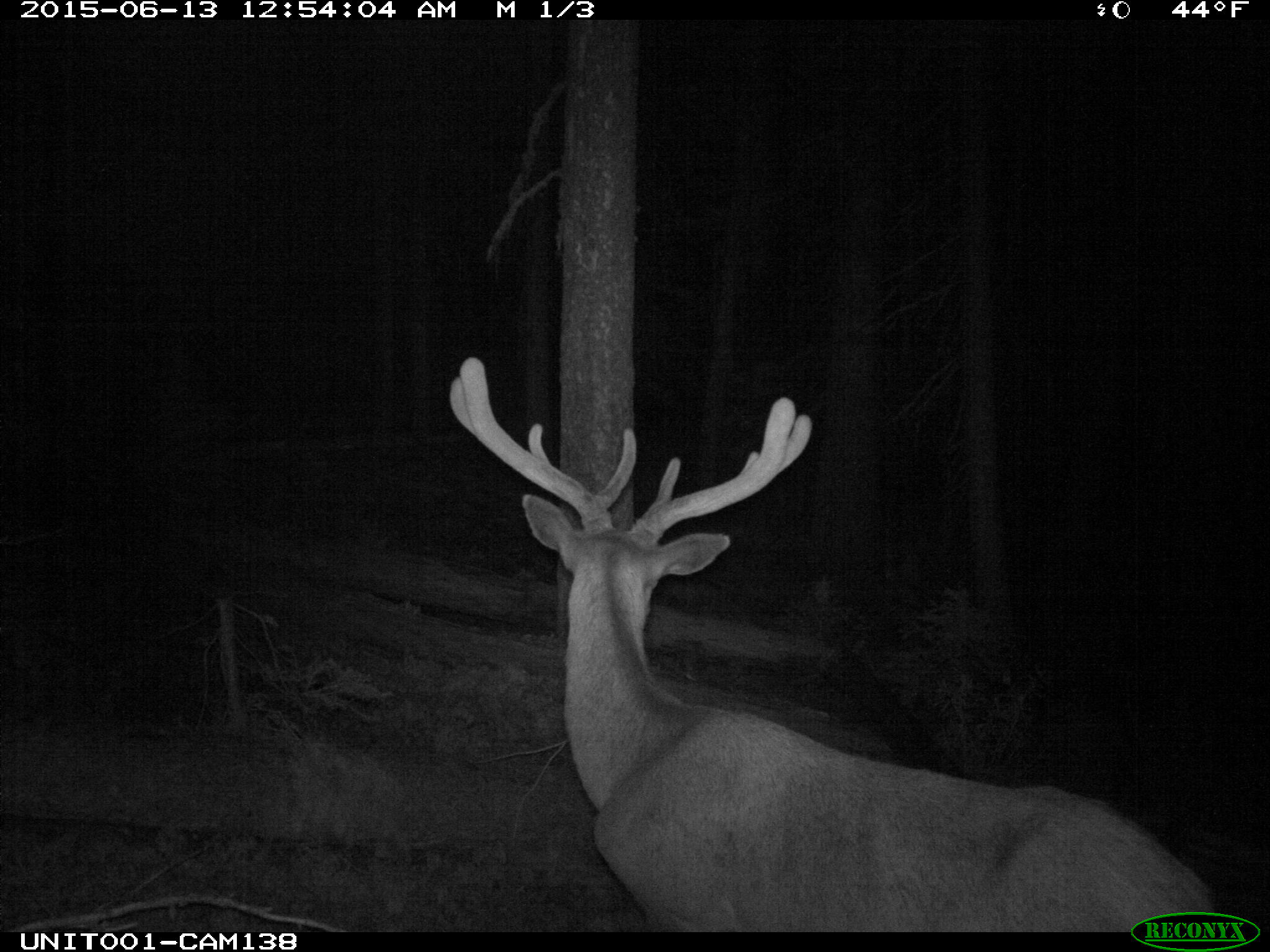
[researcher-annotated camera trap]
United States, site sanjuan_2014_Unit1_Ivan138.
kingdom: Animalia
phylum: Chordata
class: Mammalia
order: Artiodactyla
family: Cervidae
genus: Cervus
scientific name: Cervus elaphus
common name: red deer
Cervus elaphus (red deer).